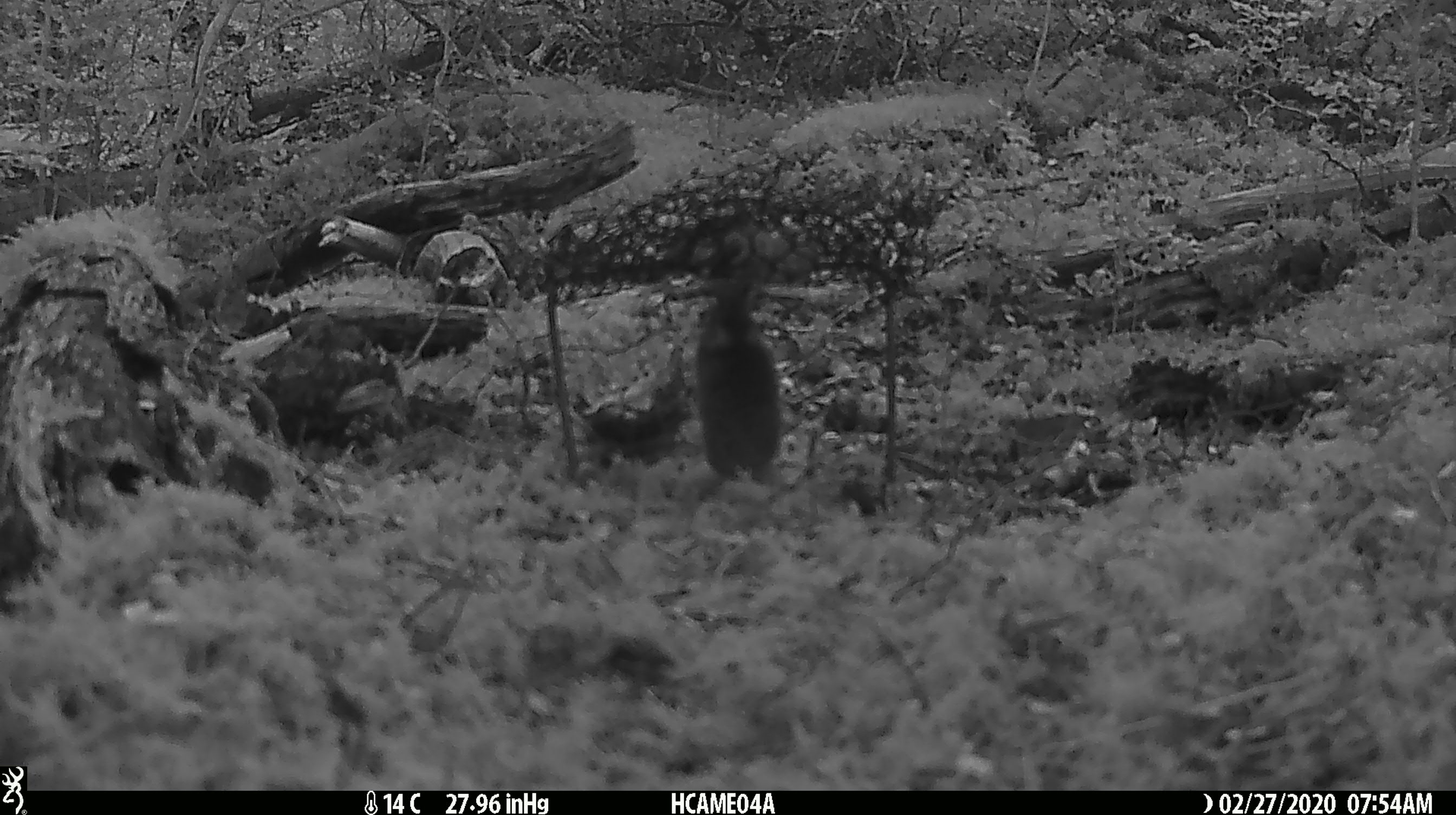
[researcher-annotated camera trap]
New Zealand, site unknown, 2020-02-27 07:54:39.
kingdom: Animalia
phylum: Chordata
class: Mammalia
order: Rodentia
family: Muridae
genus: Mus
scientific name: Mus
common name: mouse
Mouse (Mus).